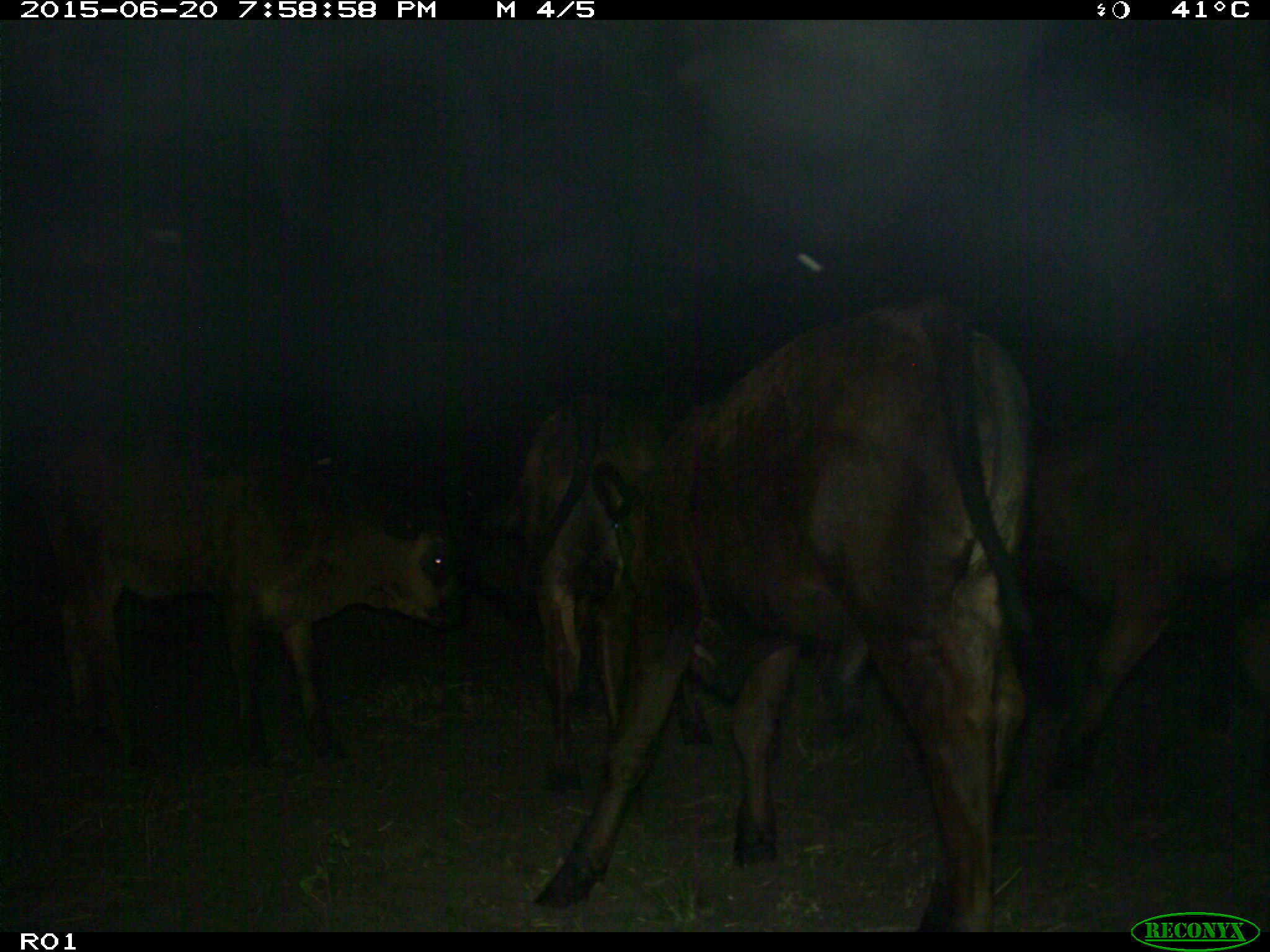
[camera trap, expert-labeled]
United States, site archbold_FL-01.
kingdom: Animalia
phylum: Chordata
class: Mammalia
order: Artiodactyla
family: Bovidae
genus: Bos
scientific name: Bos taurus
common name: domestic cow